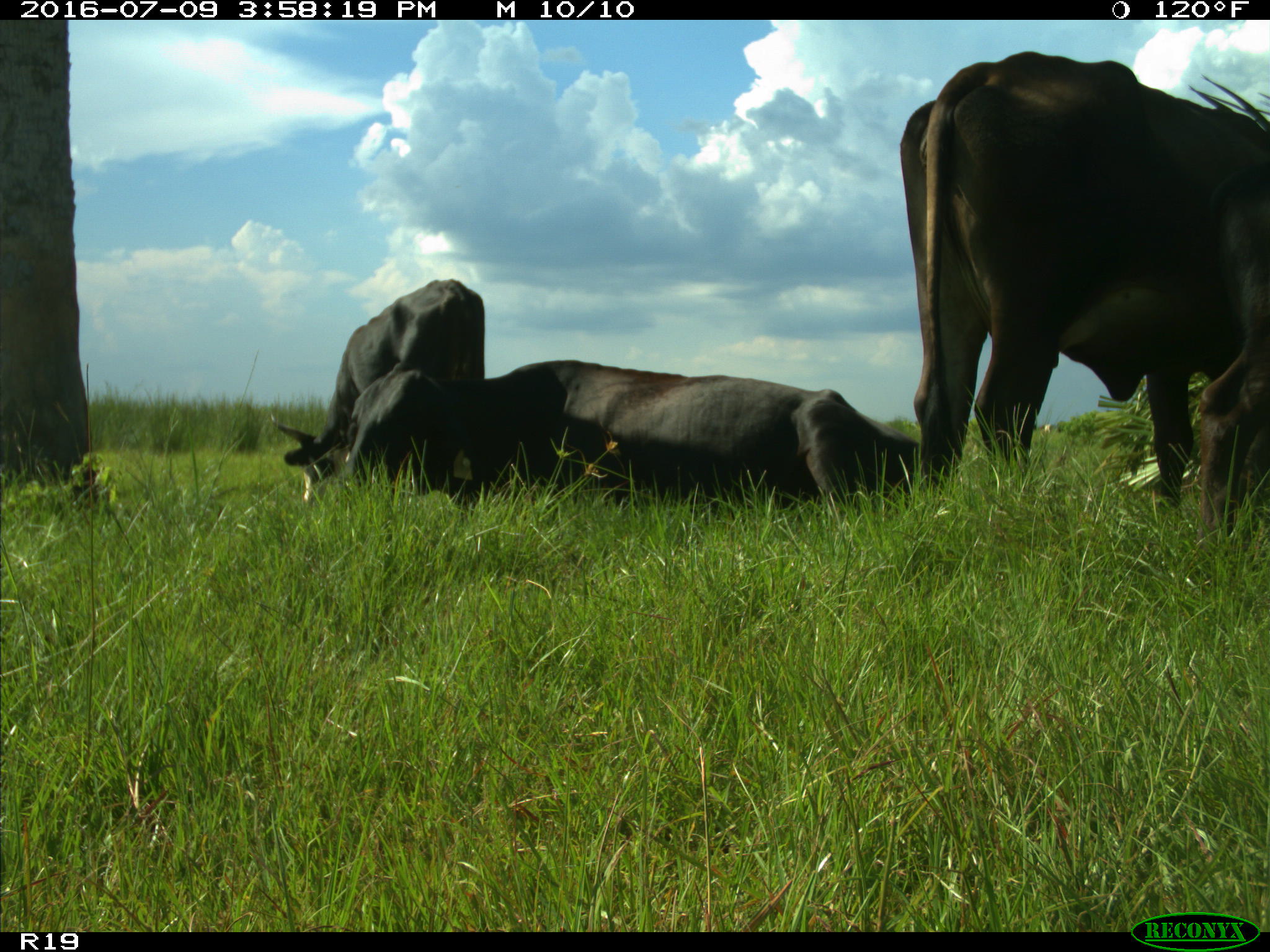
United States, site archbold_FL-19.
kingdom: Animalia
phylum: Chordata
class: Mammalia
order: Artiodactyla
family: Bovidae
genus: Bos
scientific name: Bos taurus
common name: domestic cow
Bos taurus (domestic cow).